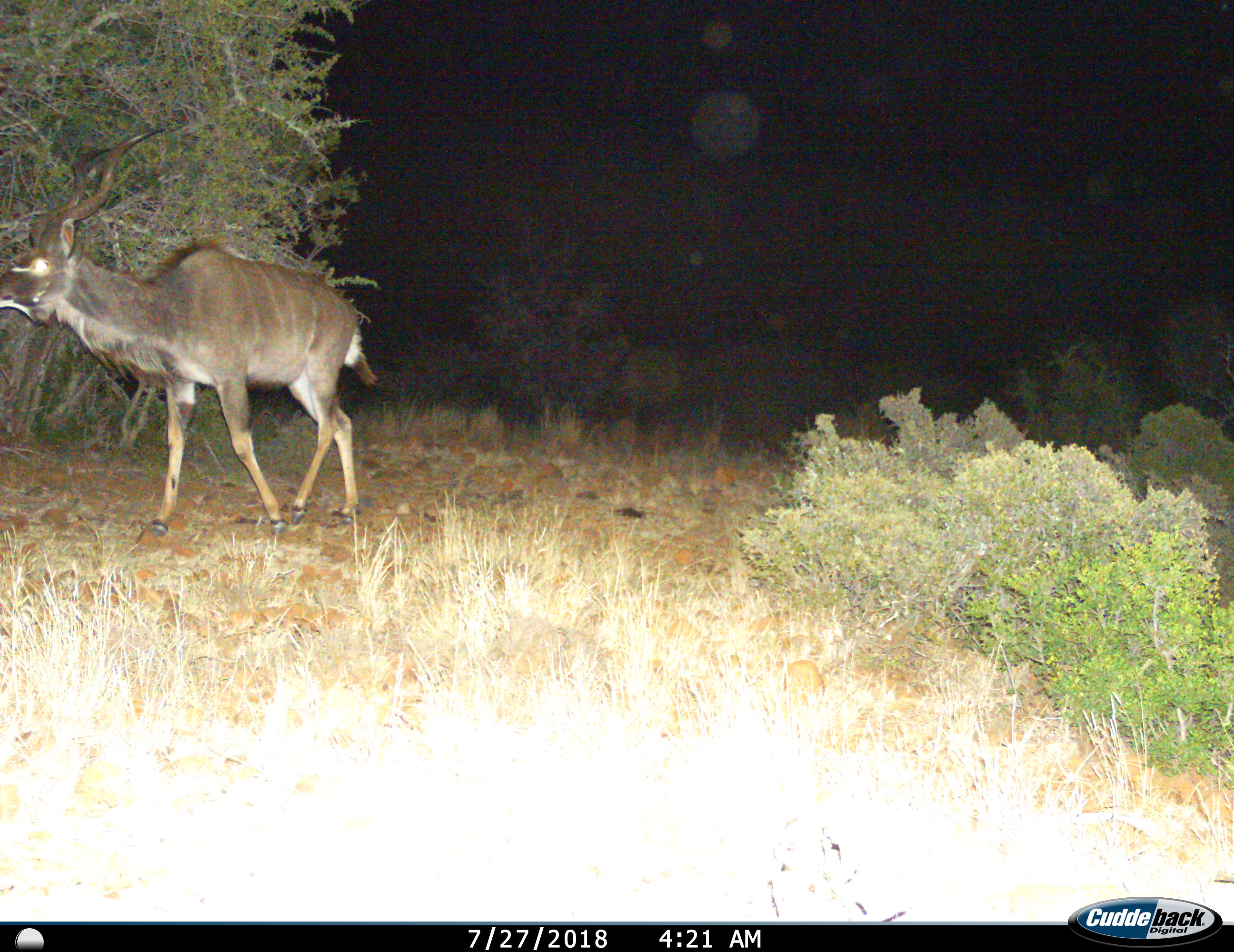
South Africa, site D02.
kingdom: Animalia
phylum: Chordata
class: Mammalia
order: Artiodactyla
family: Bovidae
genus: Tragelaphus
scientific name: Tragelaphus strepsiceros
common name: greater kudu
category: kudu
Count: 1.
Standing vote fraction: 0%.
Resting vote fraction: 0%.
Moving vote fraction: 100%.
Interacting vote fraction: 0%.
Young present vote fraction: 0%.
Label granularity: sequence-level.